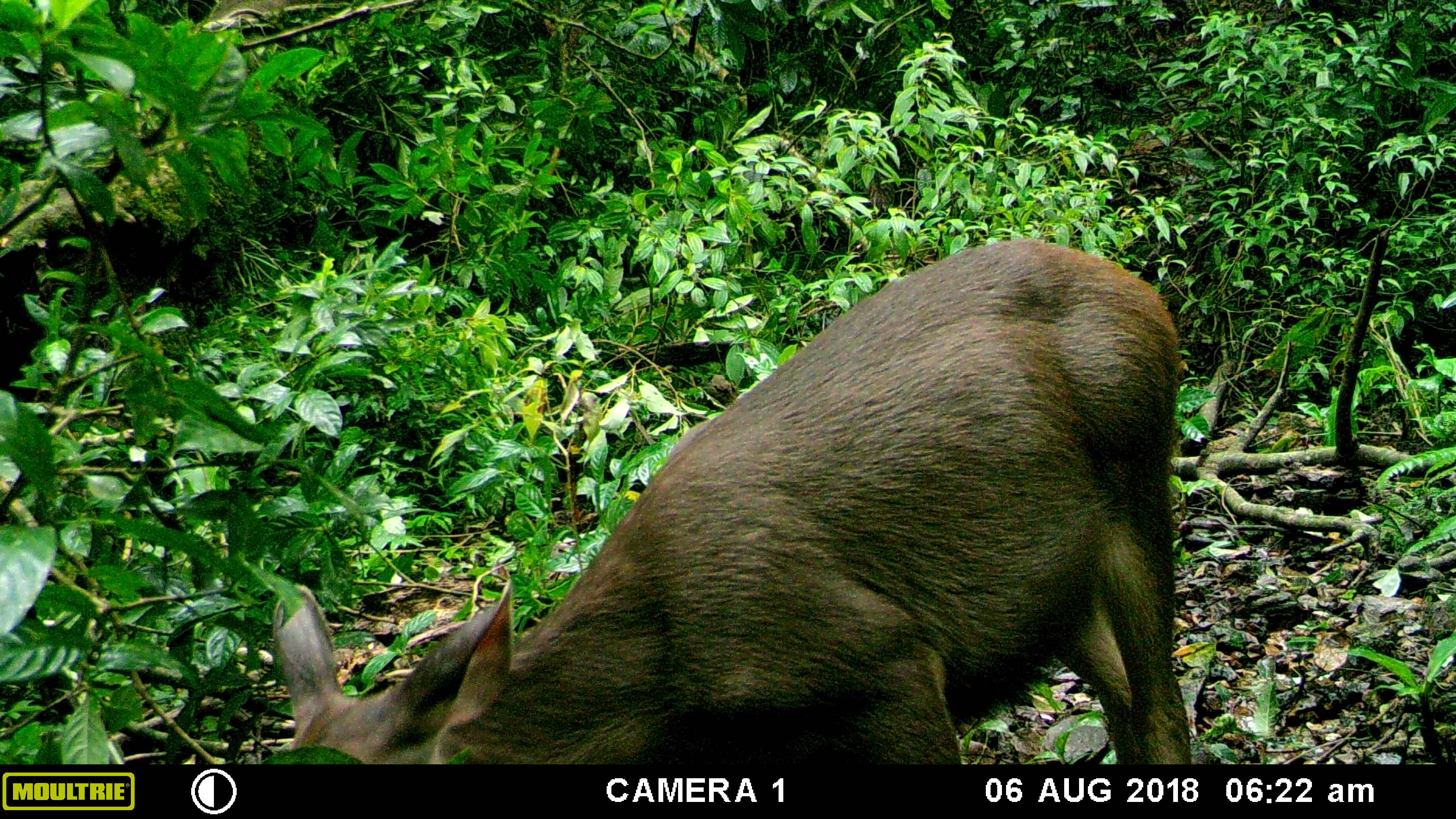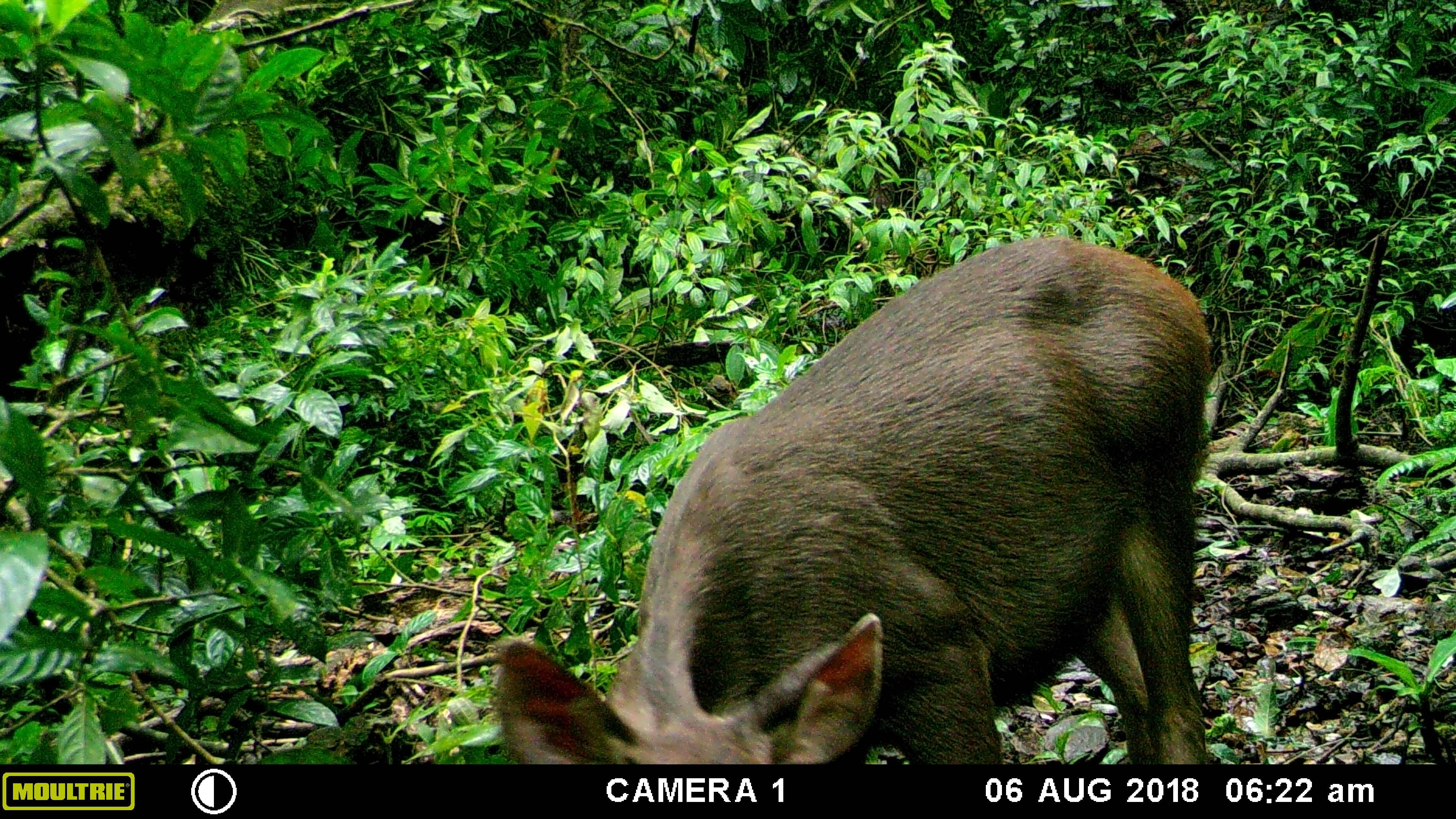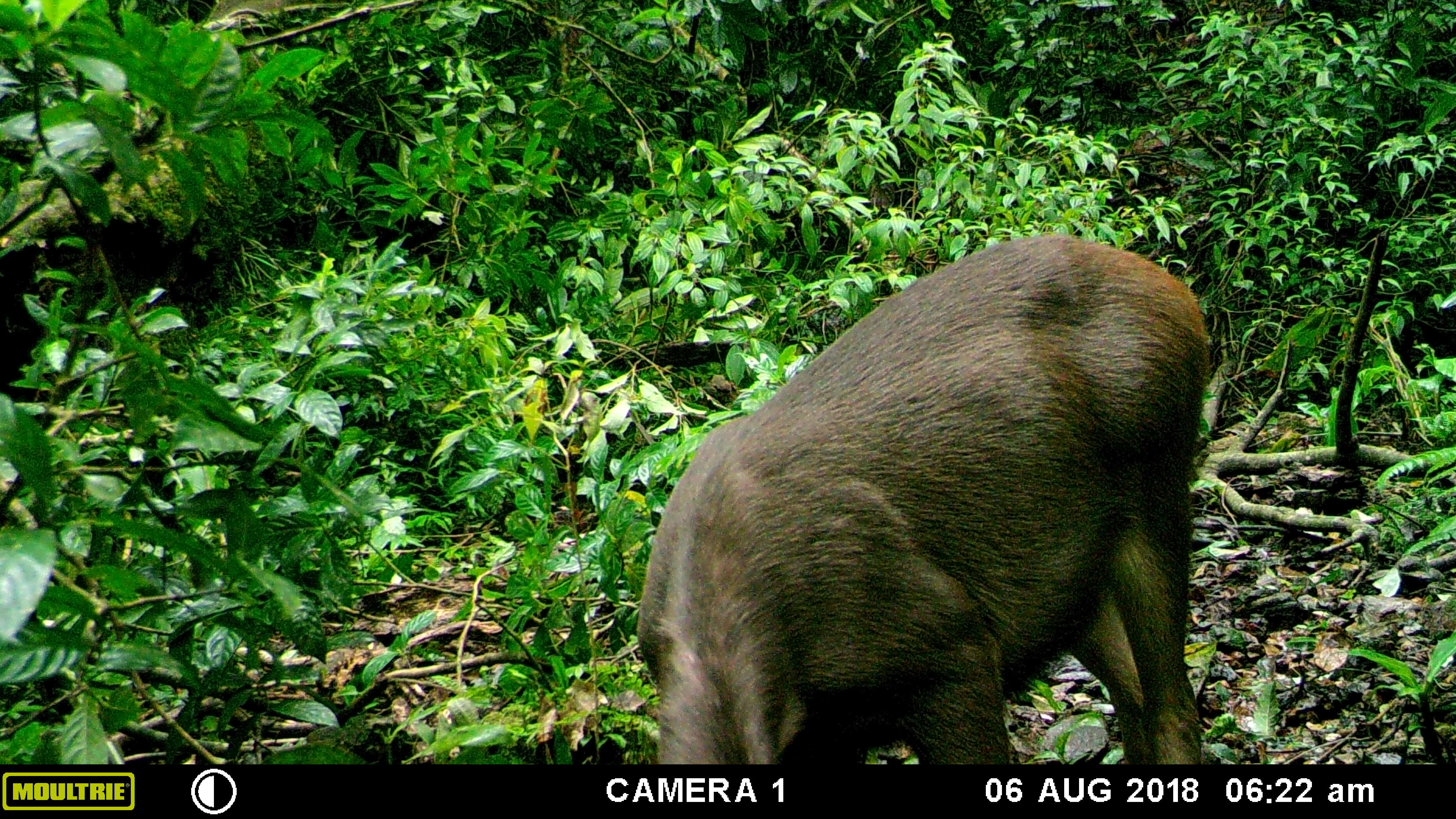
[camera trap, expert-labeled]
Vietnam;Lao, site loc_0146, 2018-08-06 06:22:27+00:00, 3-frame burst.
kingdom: Animalia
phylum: Chordata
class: Mammalia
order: Artiodactyla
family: Cervidae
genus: Rusa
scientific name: Rusa unicolor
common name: sambar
Sambar (Rusa unicolor). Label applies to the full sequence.